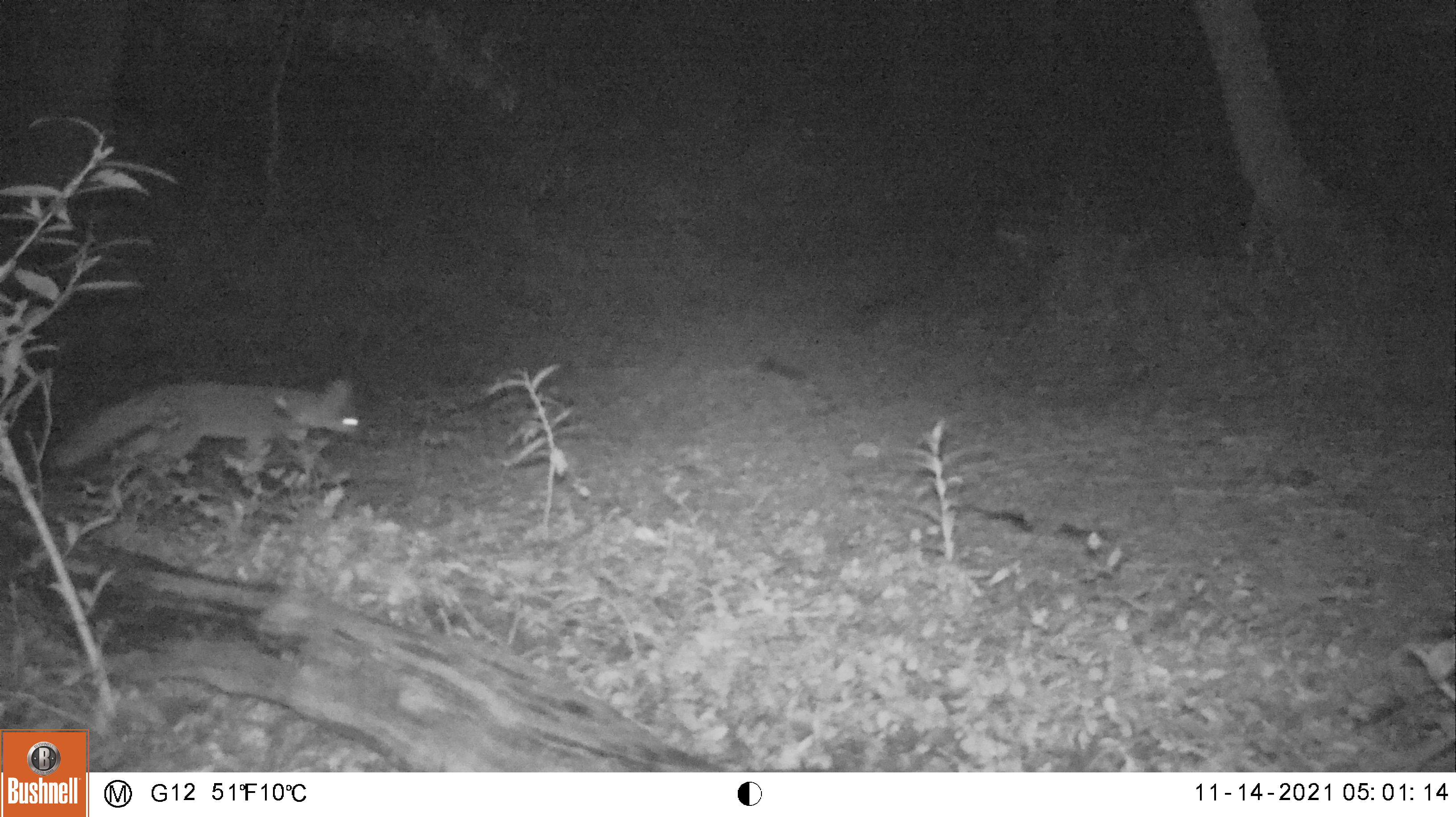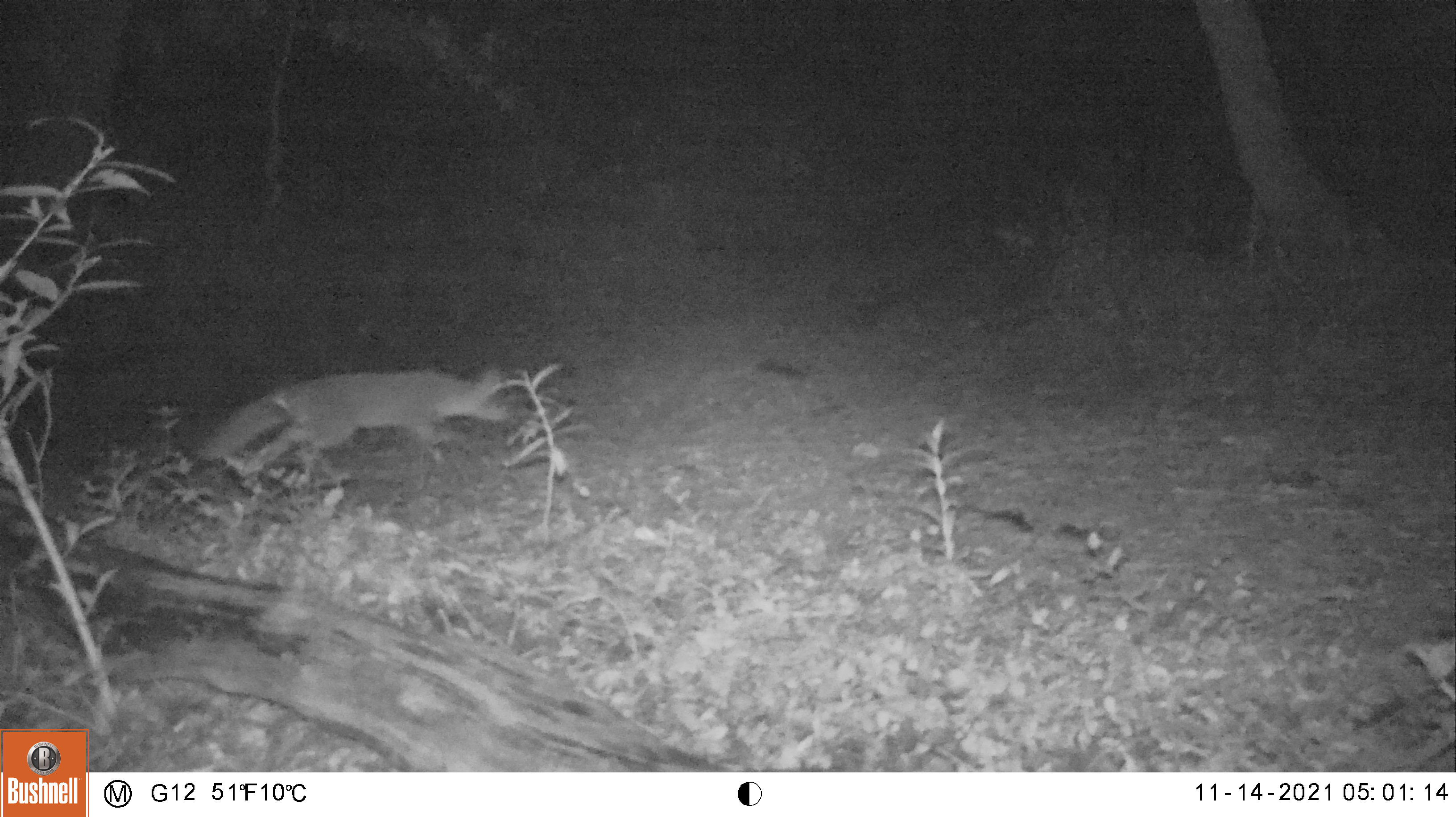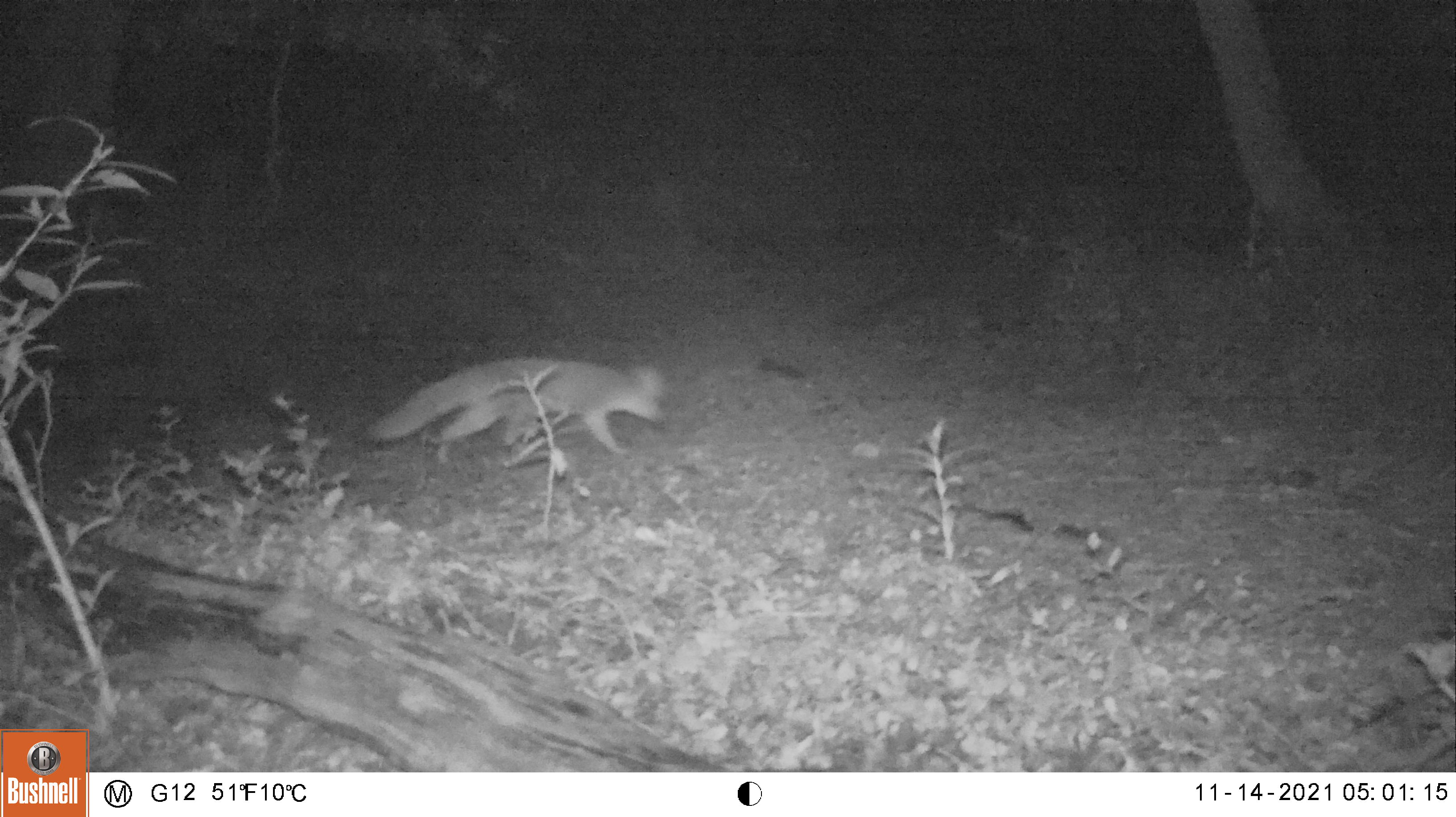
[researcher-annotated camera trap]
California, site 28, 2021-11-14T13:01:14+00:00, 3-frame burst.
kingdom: Animalia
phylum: Chordata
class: Mammalia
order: Carnivora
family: Canidae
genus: Urocyon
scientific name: Urocyon cinereoargenteus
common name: gray fox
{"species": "gray fox (Urocyon cinereoargenteus)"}